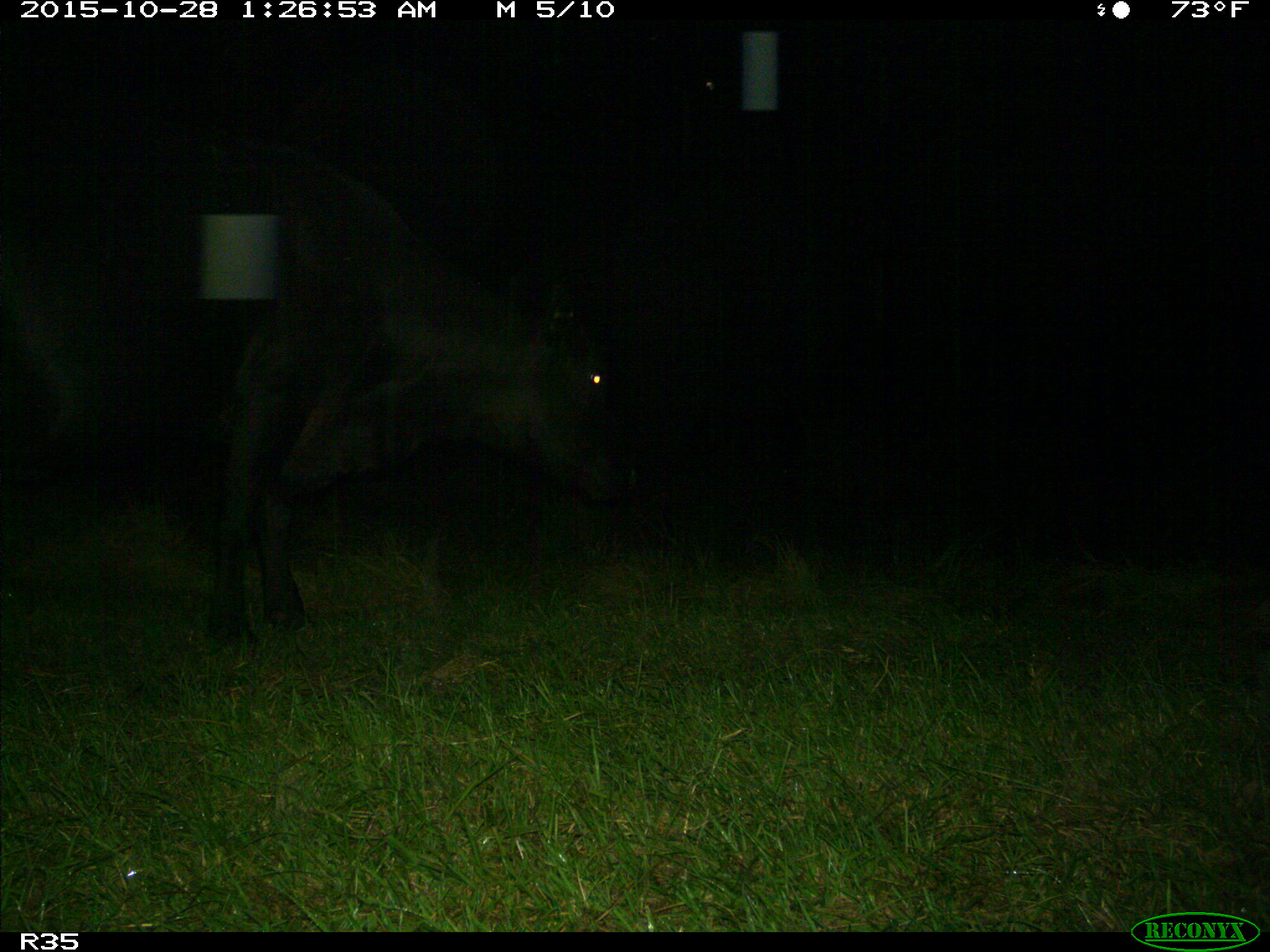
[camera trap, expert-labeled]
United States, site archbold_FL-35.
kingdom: Animalia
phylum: Chordata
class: Mammalia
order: Artiodactyla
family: Bovidae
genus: Bos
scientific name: Bos taurus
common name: domestic cow